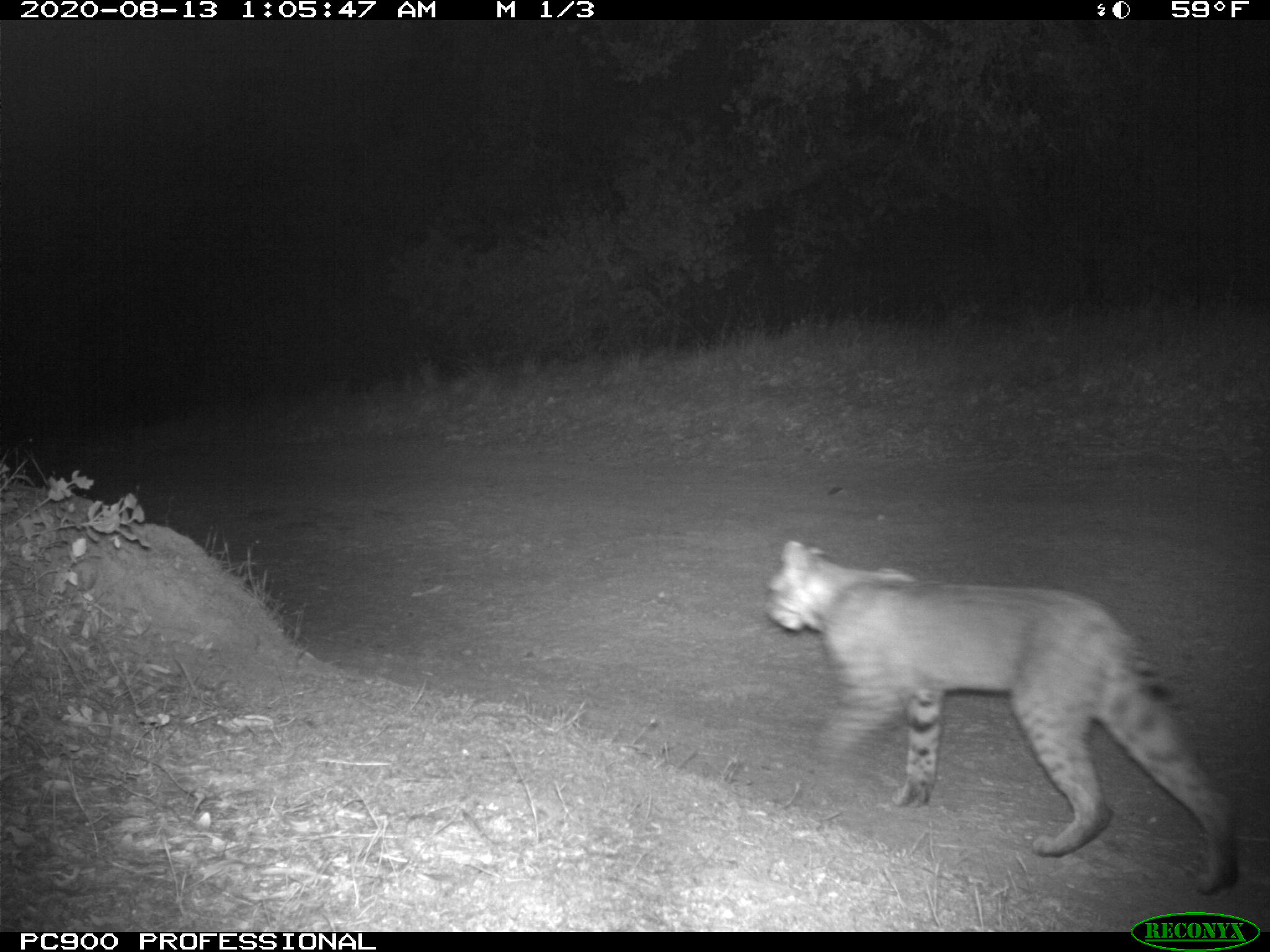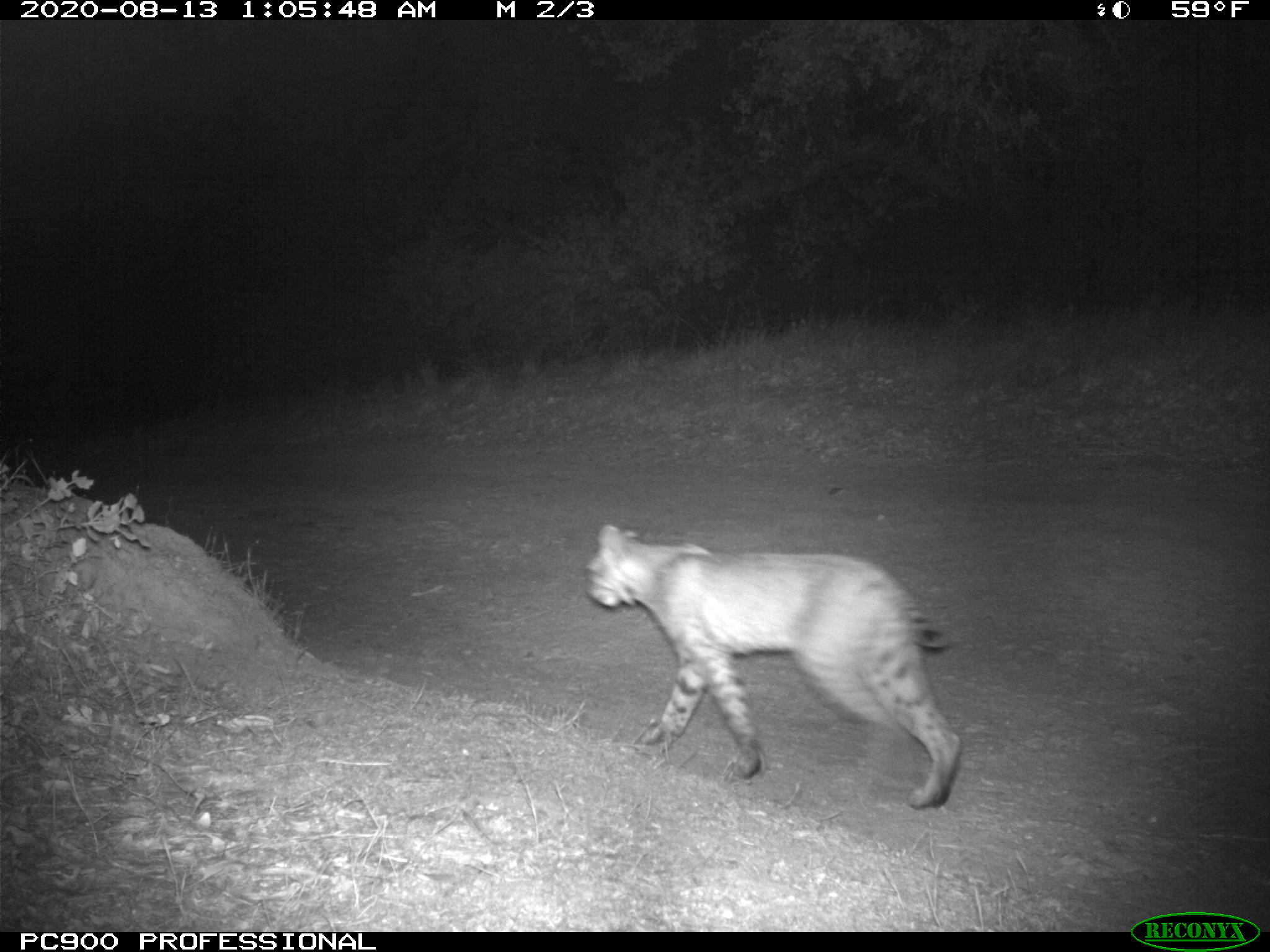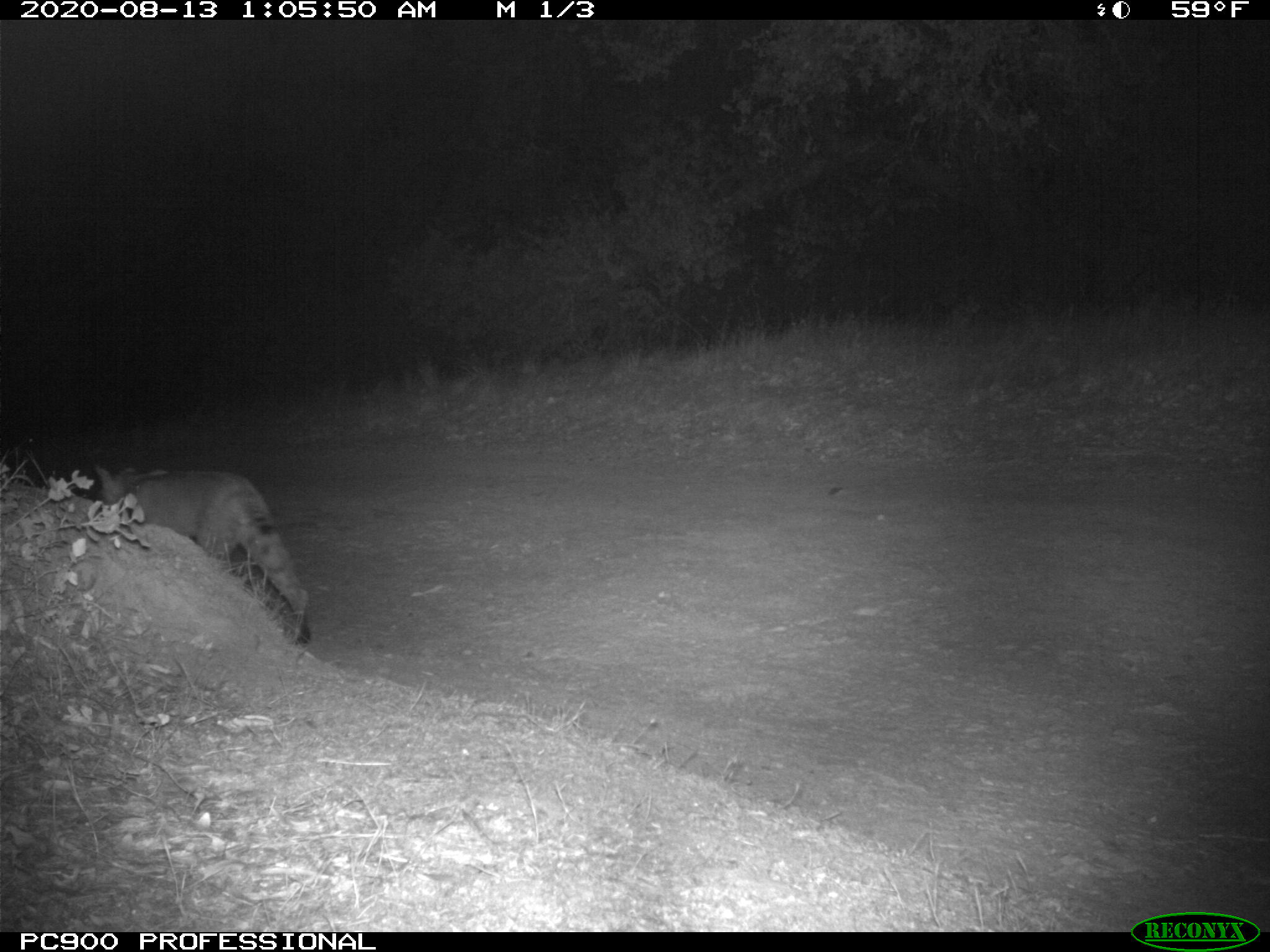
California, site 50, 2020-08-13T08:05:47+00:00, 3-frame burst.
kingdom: Animalia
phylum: Chordata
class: Mammalia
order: Carnivora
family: Felidae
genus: Lynx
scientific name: Lynx rufus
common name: bobcat